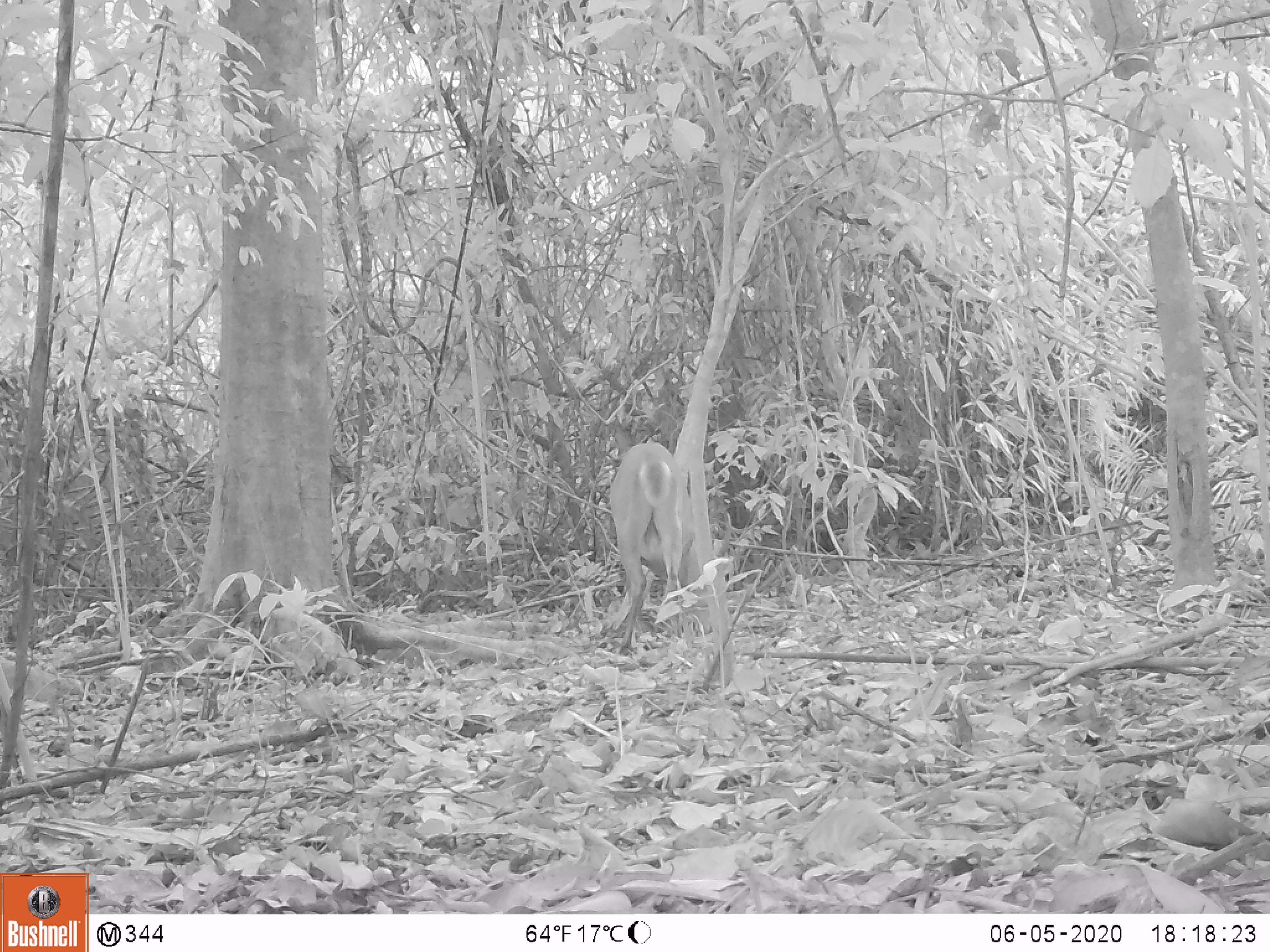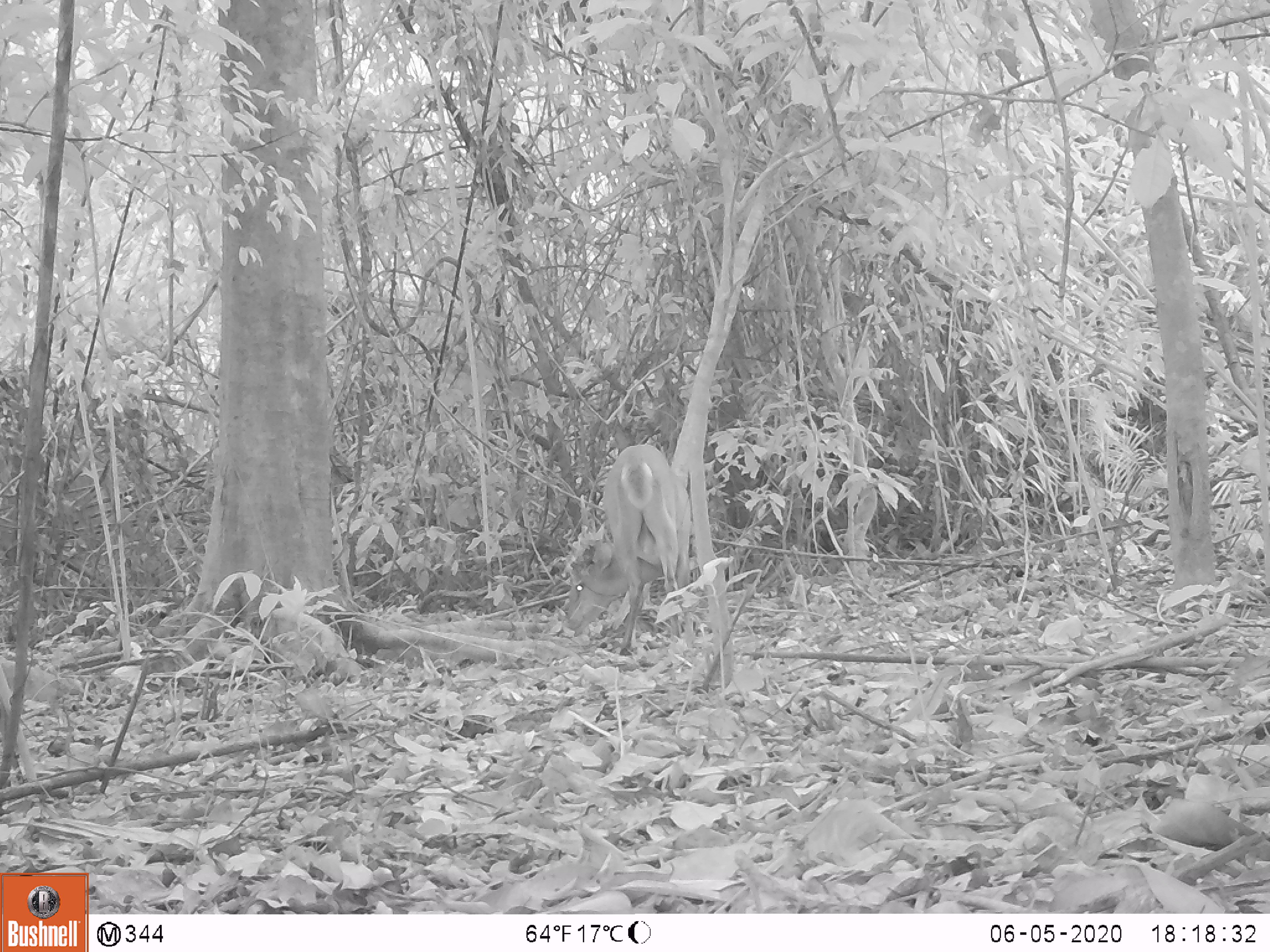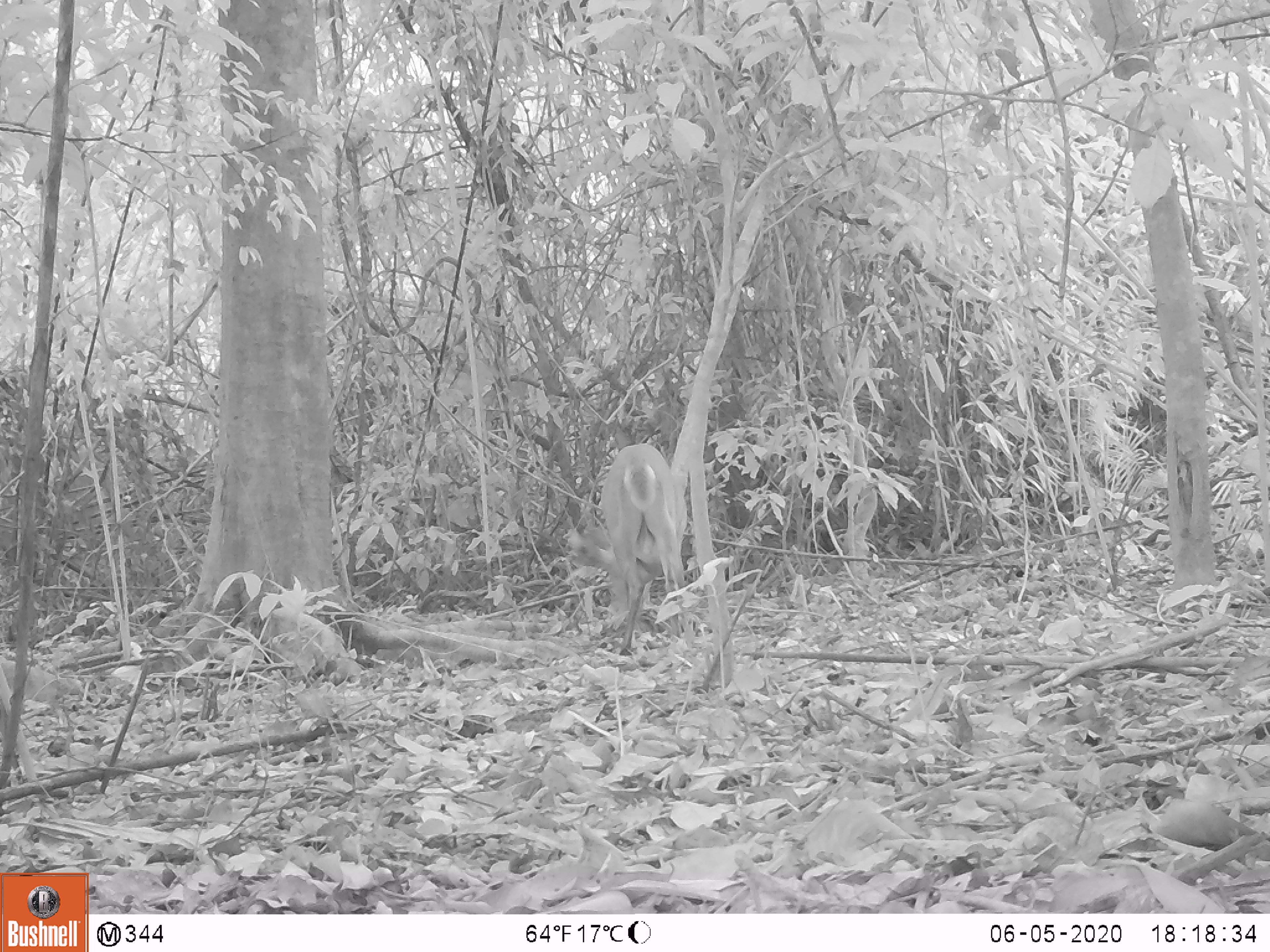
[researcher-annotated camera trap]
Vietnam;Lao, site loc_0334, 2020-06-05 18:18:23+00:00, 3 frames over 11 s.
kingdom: Animalia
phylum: Chordata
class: Mammalia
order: Artiodactyla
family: Cervidae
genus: Muntiacus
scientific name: Muntiacus vuquangensis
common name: large-antlered muntjac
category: large antlered muntjac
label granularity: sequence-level